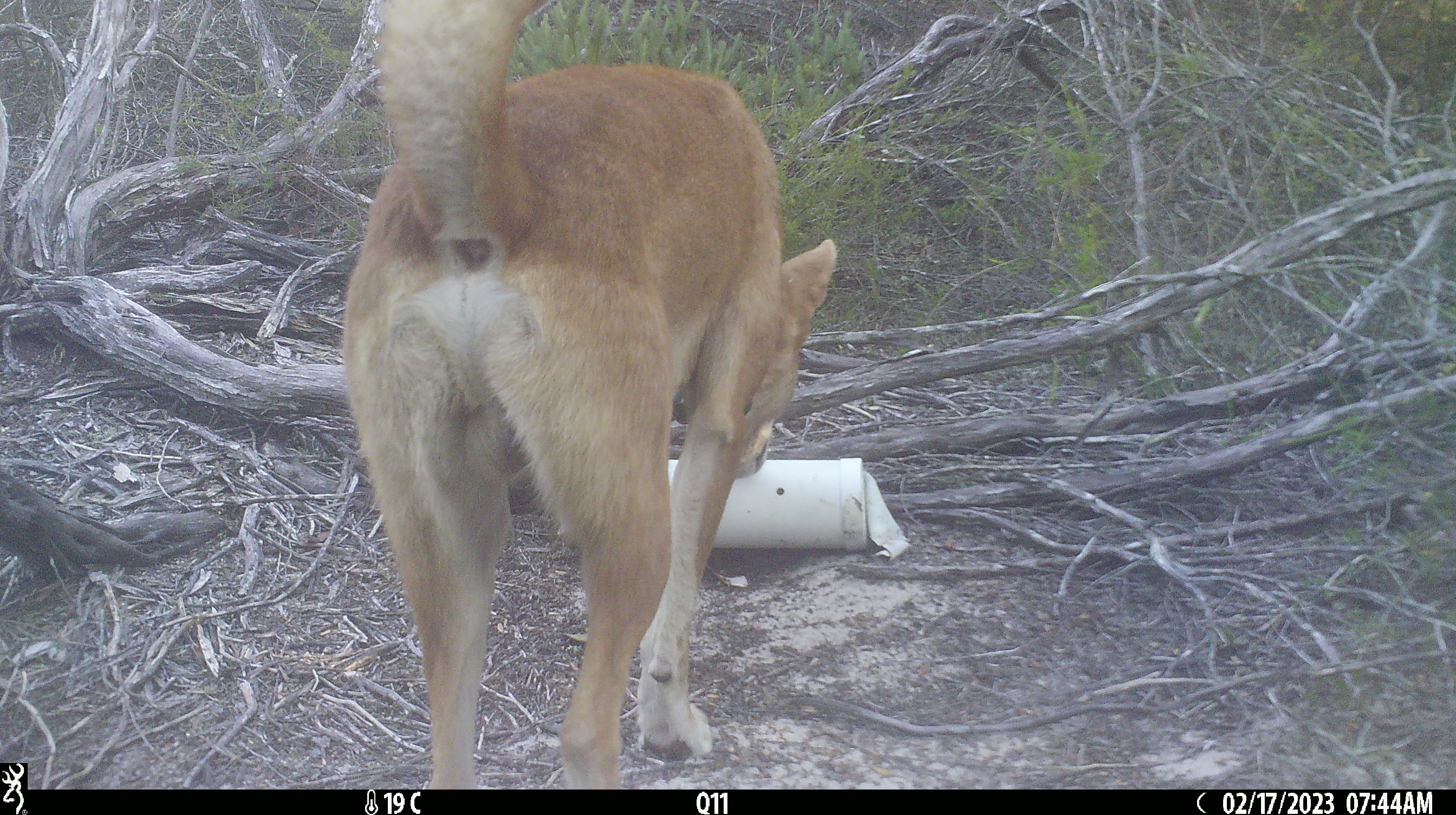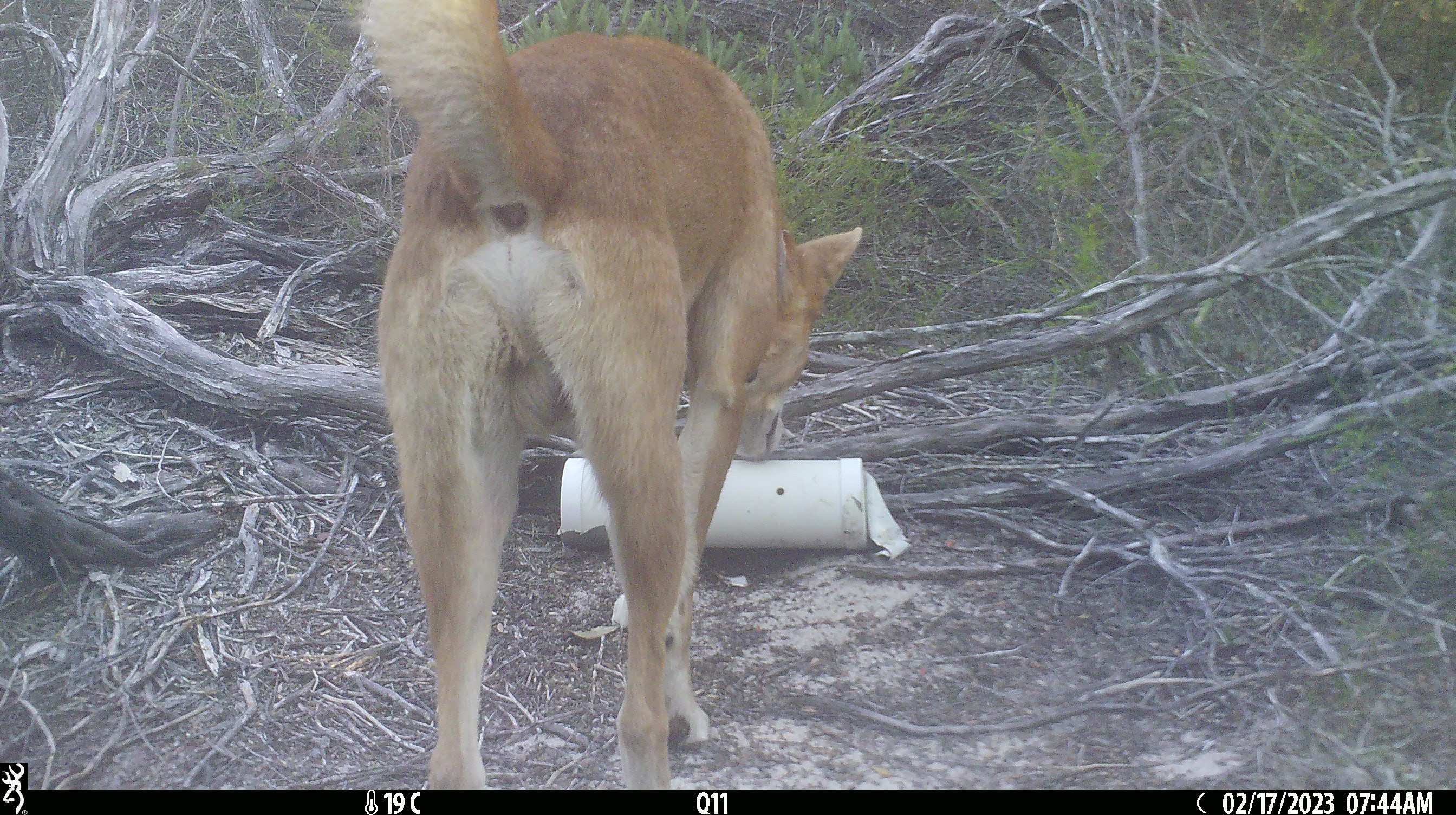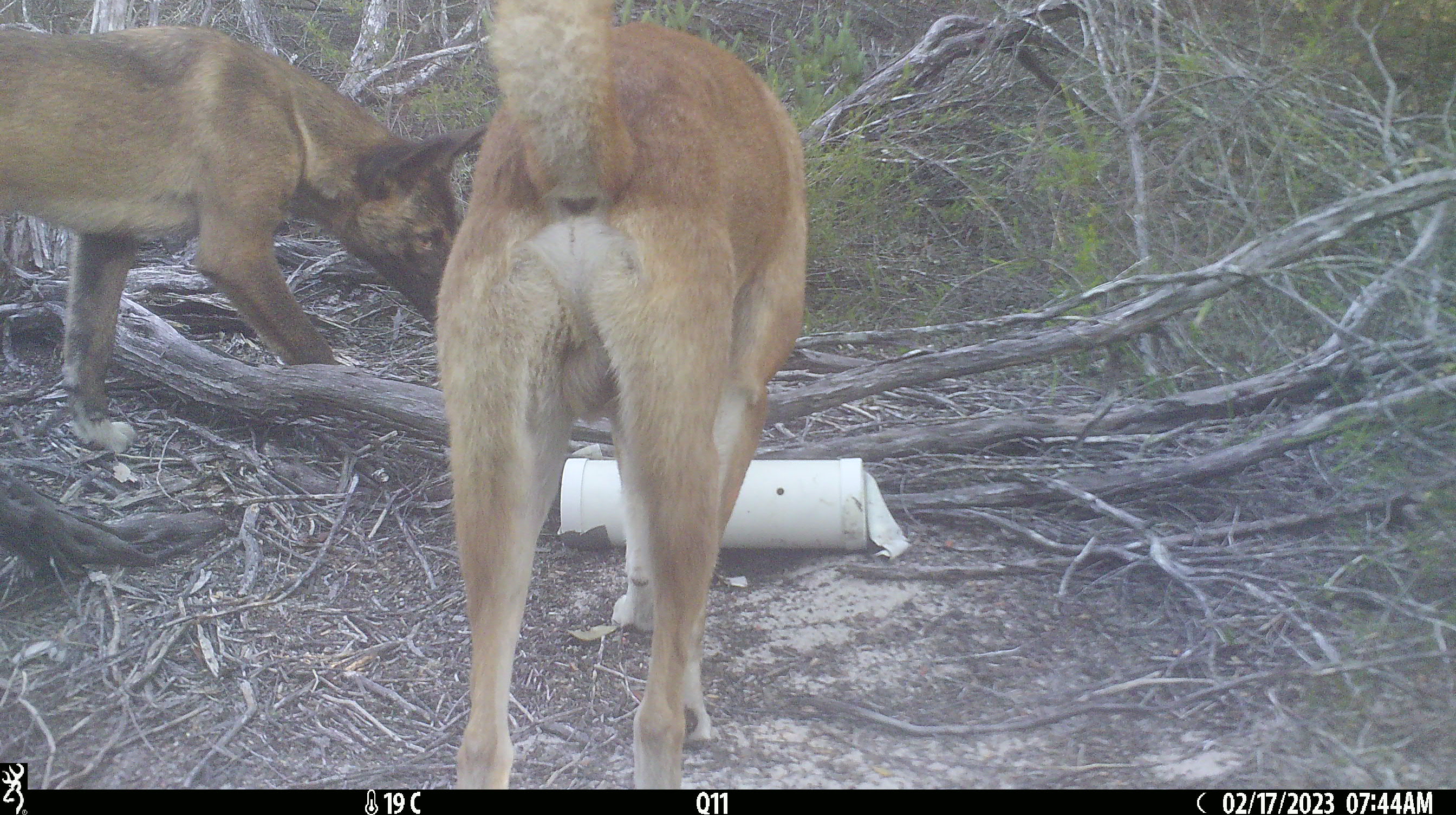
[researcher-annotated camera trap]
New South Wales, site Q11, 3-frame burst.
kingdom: Animalia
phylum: Chordata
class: Mammalia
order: Carnivora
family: Canidae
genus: Canis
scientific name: Canis familiaris dingo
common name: dingo